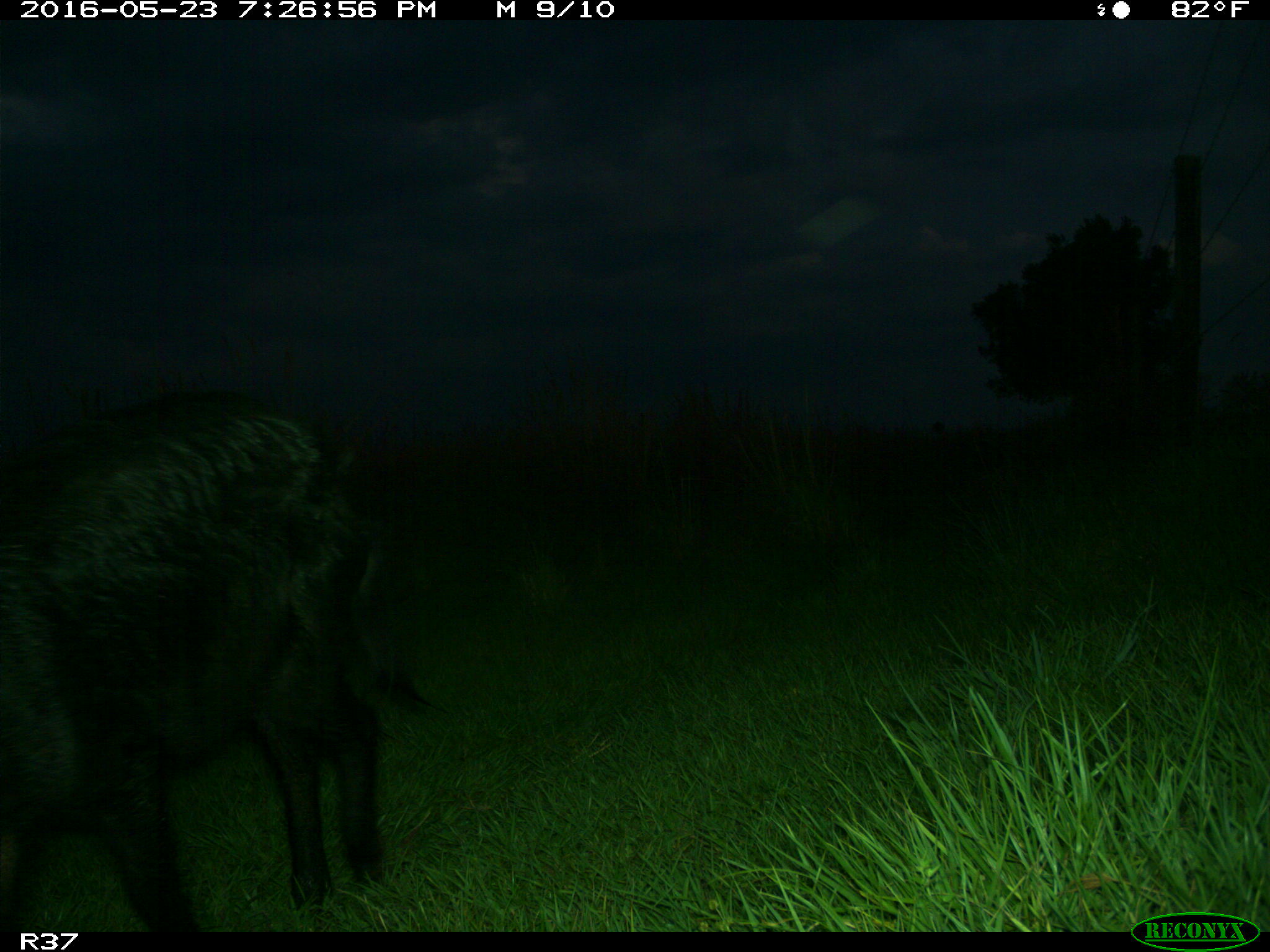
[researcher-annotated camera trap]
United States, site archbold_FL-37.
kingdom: Animalia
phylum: Chordata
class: Mammalia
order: Artiodactyla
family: Suidae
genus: Sus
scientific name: Sus scrofa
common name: wild boar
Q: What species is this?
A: Sus scrofa (wild boar).